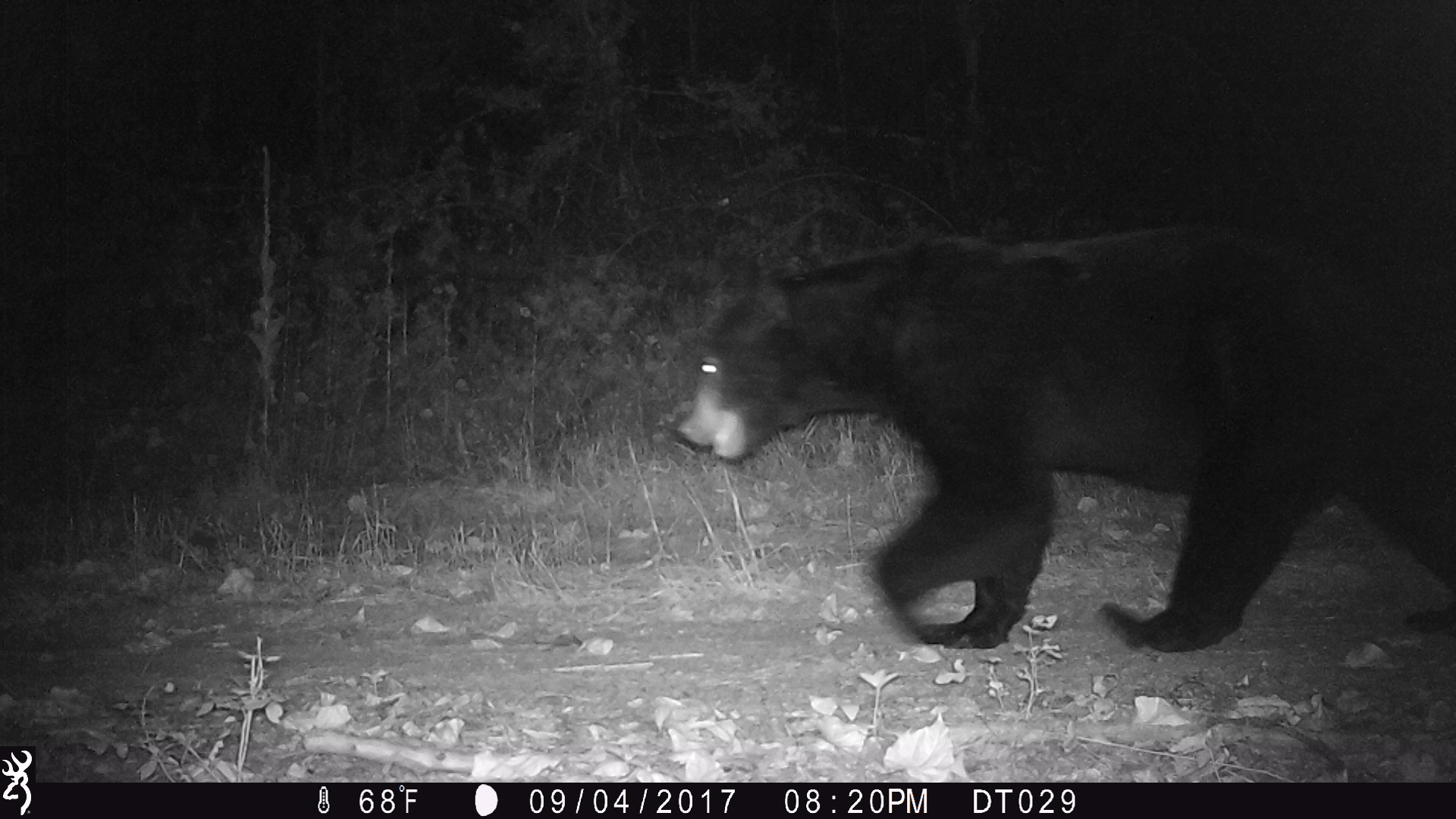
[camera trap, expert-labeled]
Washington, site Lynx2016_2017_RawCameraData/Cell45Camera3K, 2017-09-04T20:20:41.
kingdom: Animalia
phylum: Chordata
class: Mammalia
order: Carnivora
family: Ursidae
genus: Ursus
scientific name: Ursus americanus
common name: american black bear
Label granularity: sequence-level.